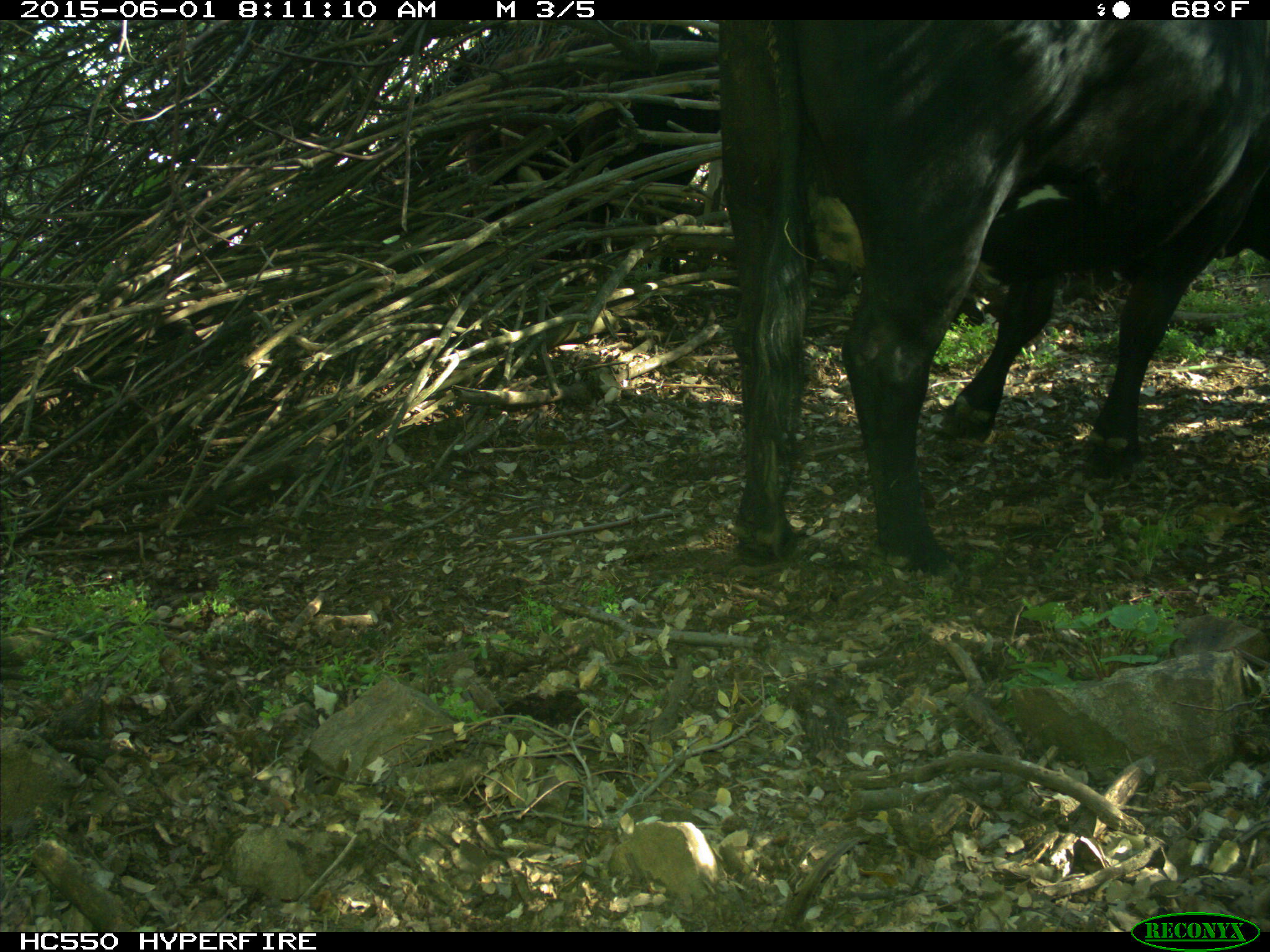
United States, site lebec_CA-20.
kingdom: Animalia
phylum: Chordata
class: Mammalia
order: Artiodactyla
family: Bovidae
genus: Bos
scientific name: Bos taurus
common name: domestic cow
Bos taurus (domestic cow).